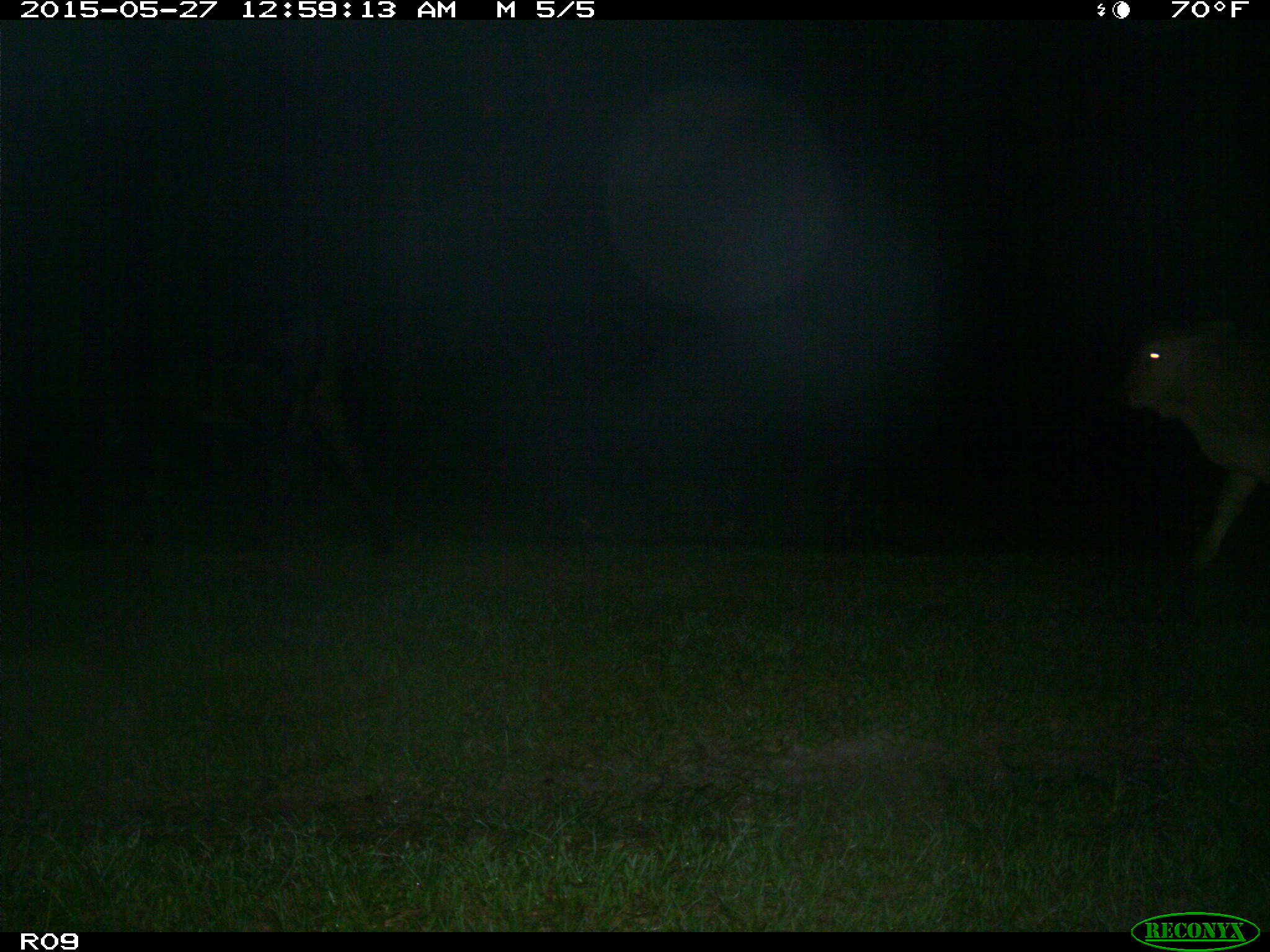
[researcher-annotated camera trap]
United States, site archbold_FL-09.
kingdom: Animalia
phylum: Chordata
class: Mammalia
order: Artiodactyla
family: Bovidae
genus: Bos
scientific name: Bos taurus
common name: domestic cow